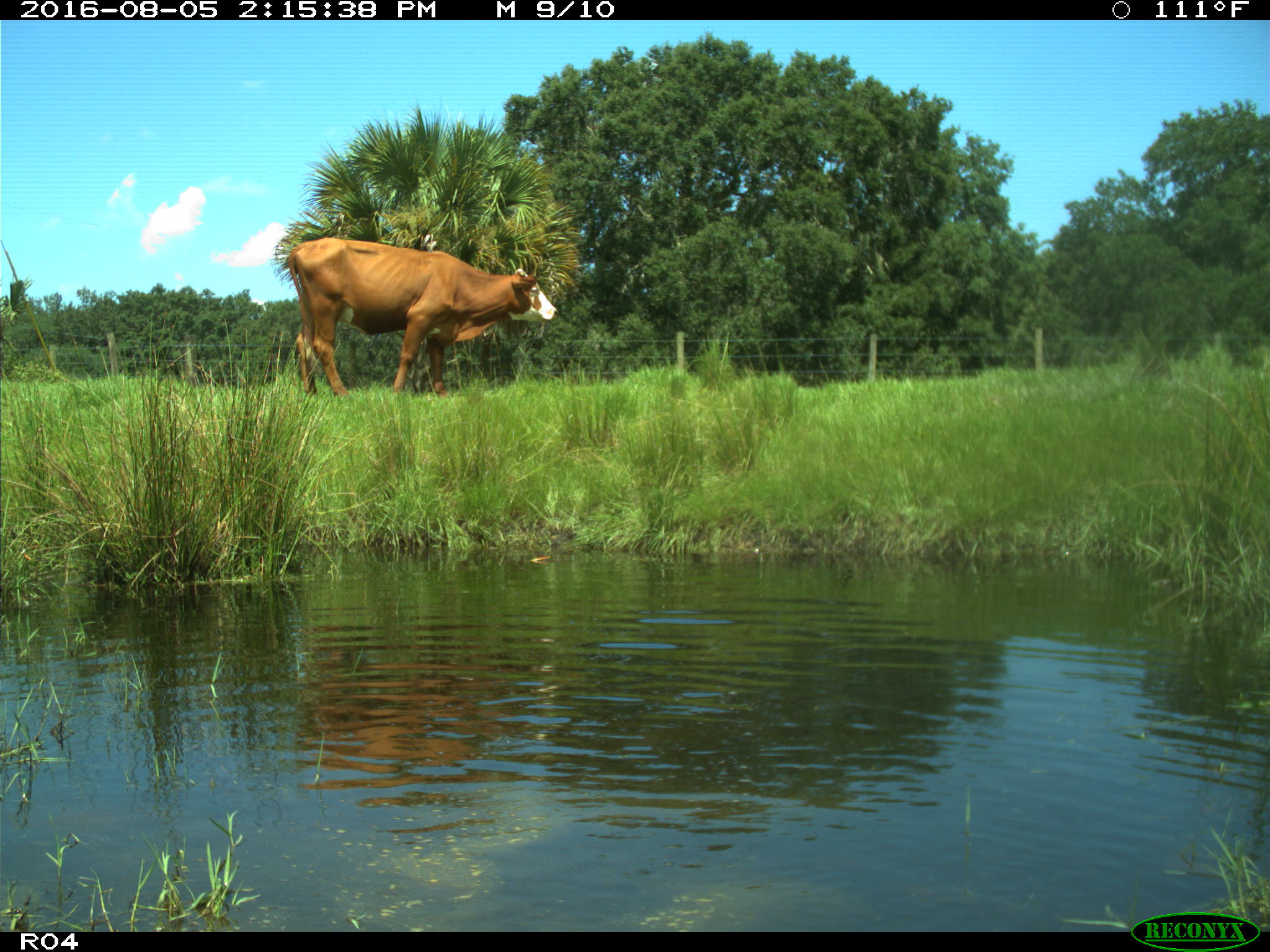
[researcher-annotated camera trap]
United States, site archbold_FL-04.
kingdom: Animalia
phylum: Chordata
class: Mammalia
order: Artiodactyla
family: Bovidae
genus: Bos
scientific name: Bos taurus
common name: domestic cow